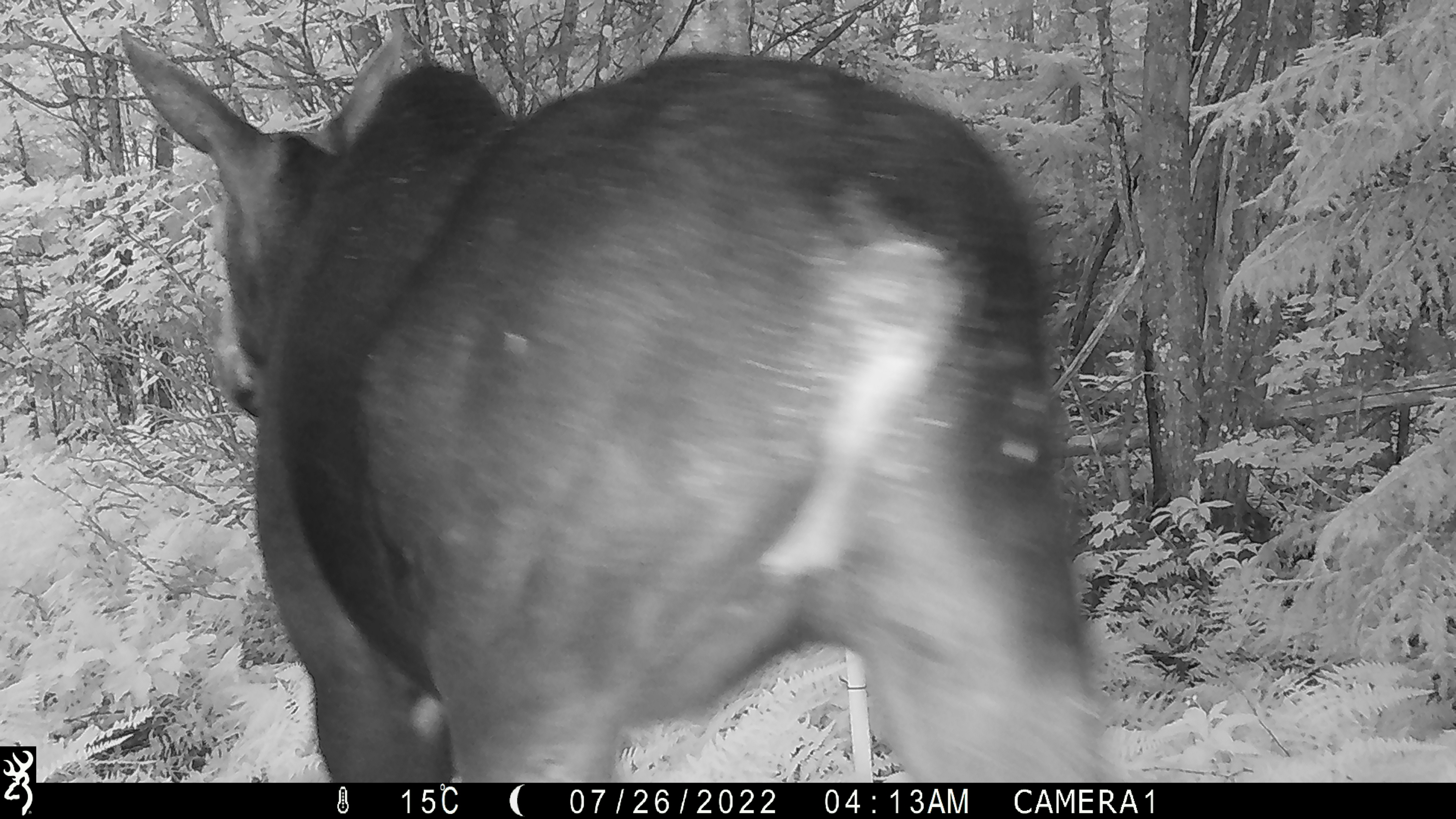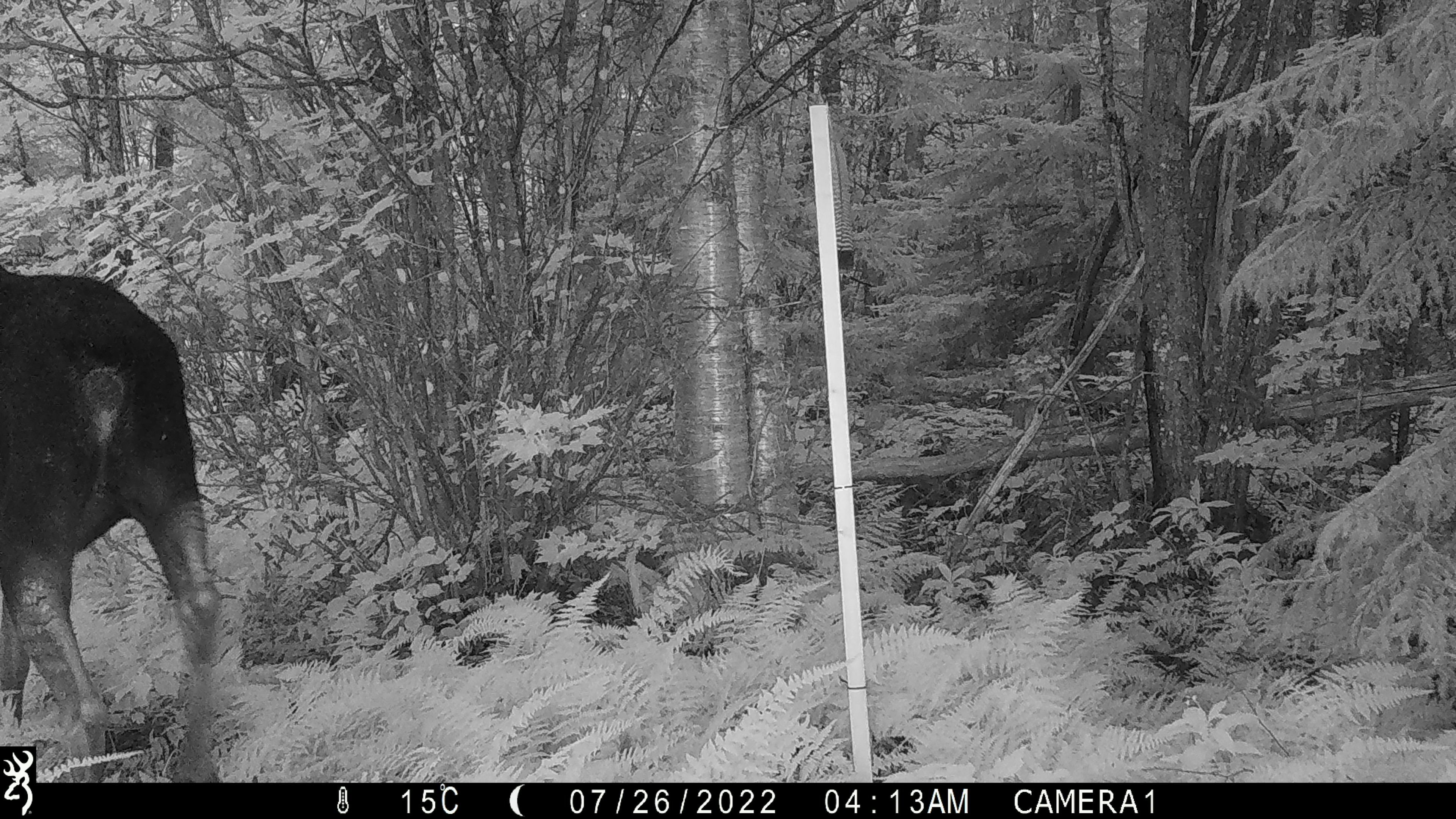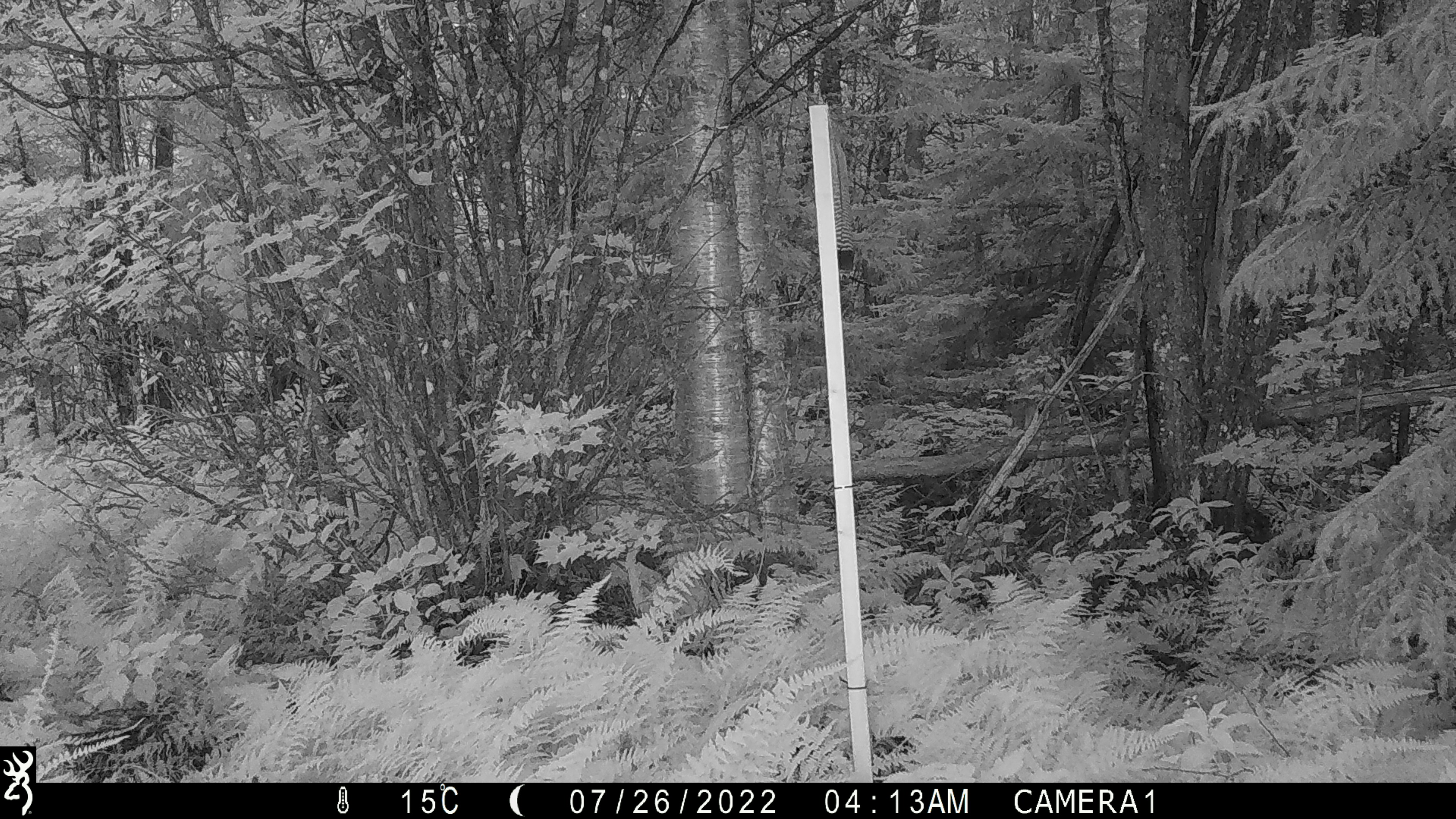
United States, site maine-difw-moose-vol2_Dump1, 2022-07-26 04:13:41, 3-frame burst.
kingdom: Animalia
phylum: Chordata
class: Mammalia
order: Artiodactyla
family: Cervidae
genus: Alces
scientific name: Alces alces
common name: moose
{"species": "moose (Alces alces)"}